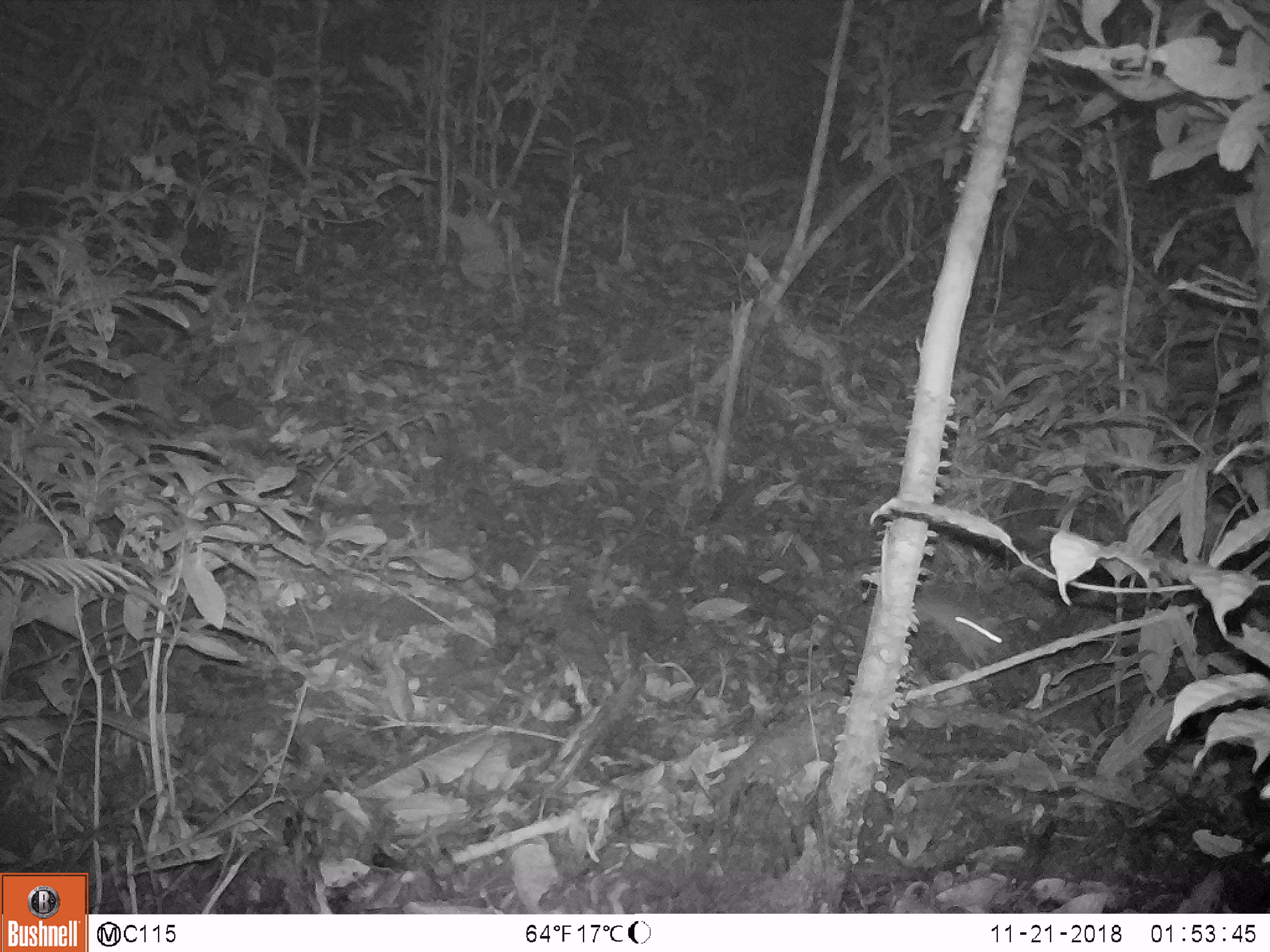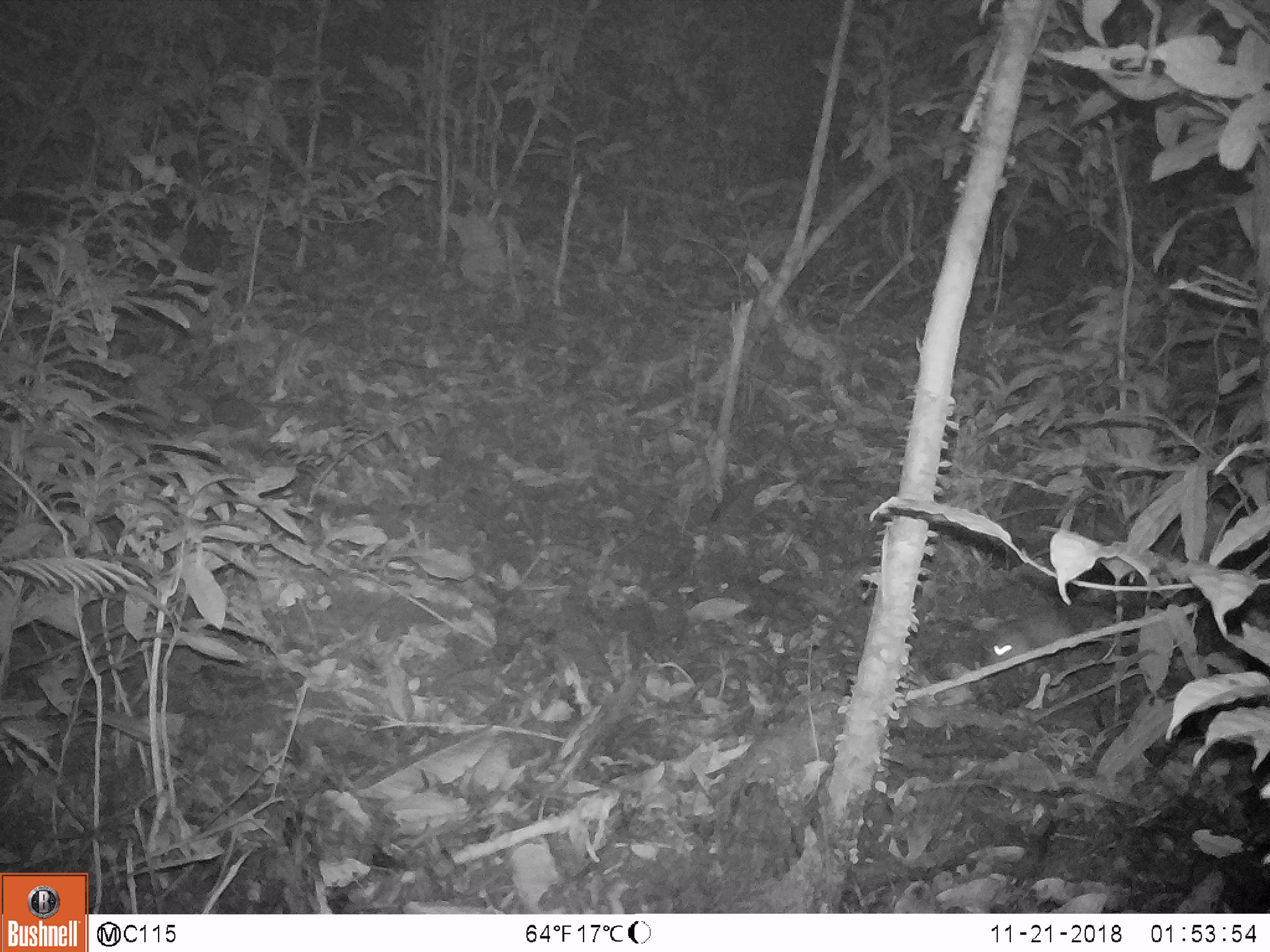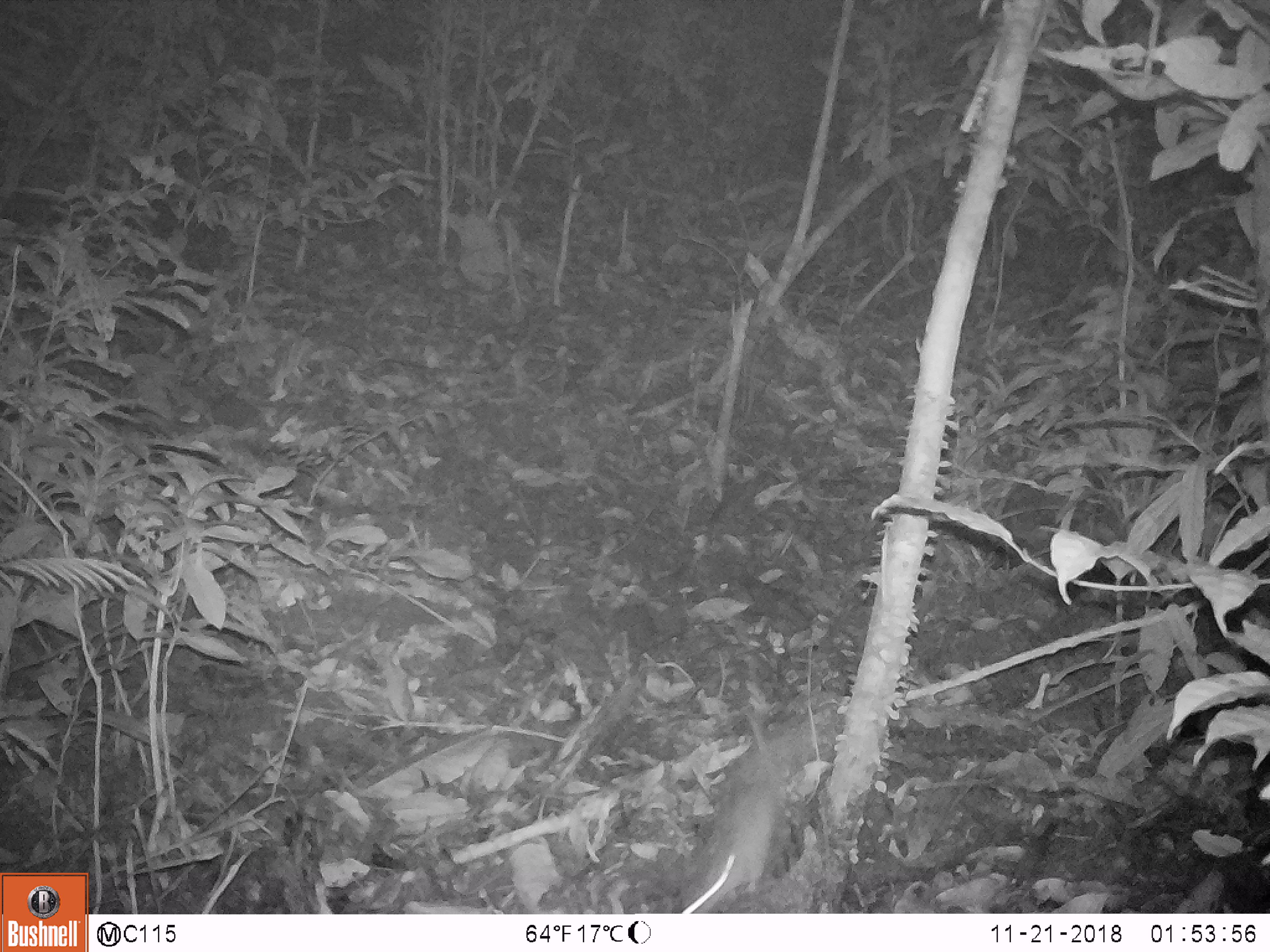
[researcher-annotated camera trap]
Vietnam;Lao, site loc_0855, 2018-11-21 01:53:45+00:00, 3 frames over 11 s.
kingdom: Animalia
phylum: Chordata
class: Mammalia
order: Rodentia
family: Muridae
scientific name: Muridae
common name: old-world mice and rats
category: unidentified murid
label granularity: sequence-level